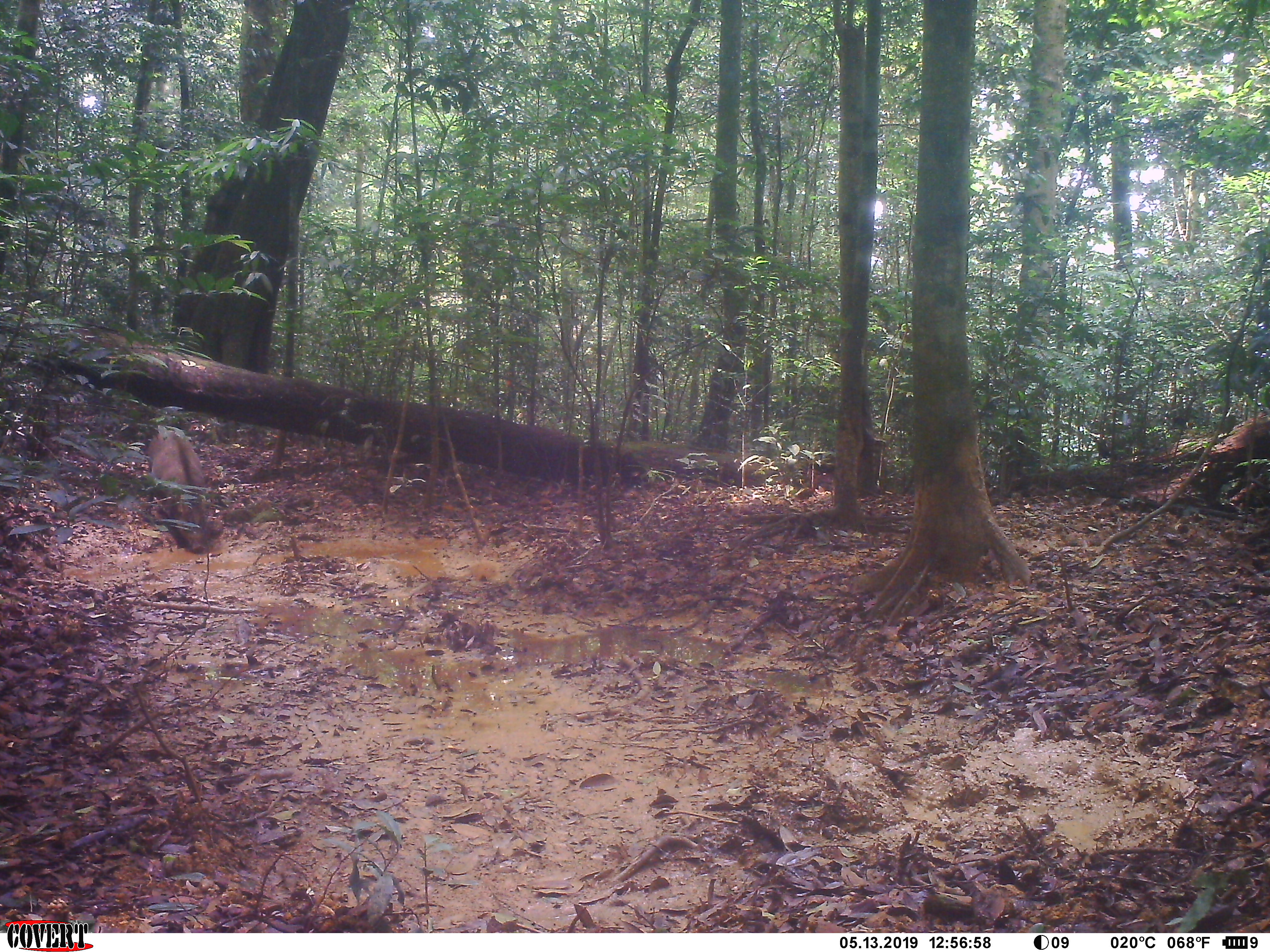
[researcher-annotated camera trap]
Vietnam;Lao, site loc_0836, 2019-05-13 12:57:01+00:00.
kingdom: Animalia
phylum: Chordata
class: Mammalia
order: Artiodactyla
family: Suidae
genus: Sus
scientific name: Sus scrofa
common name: eurasian wild pig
Eurasian wild pig (Sus scrofa). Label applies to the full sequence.